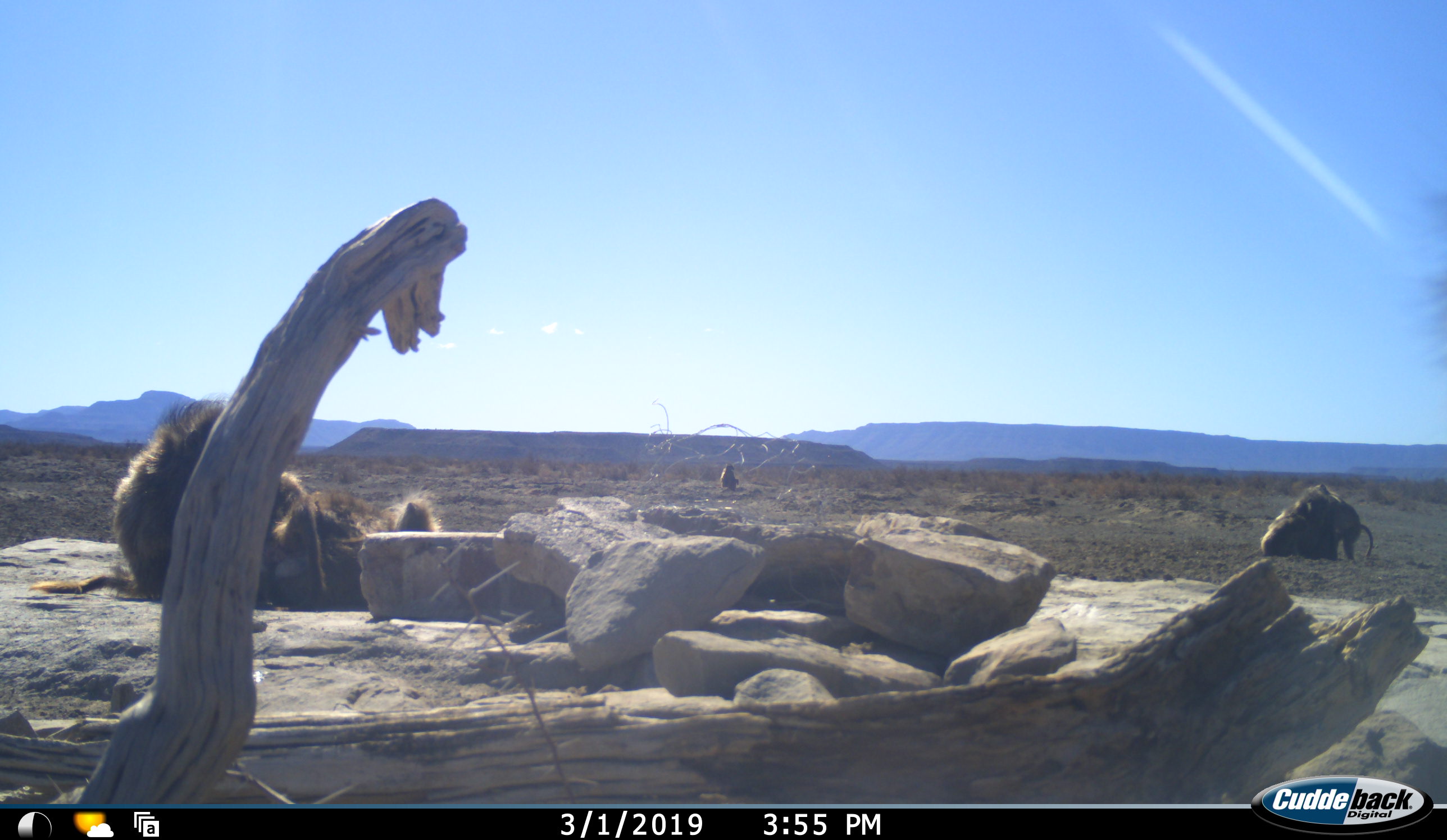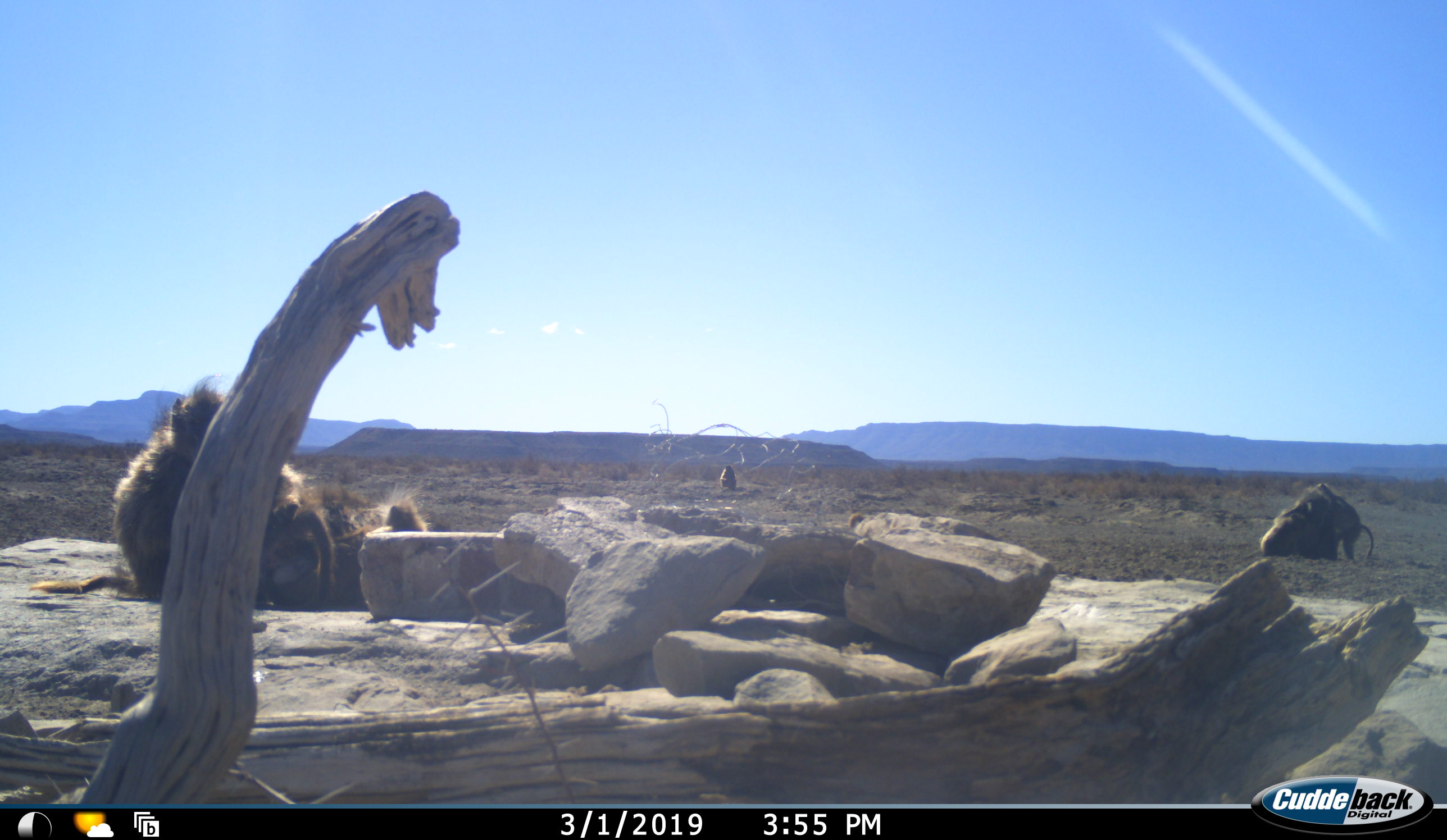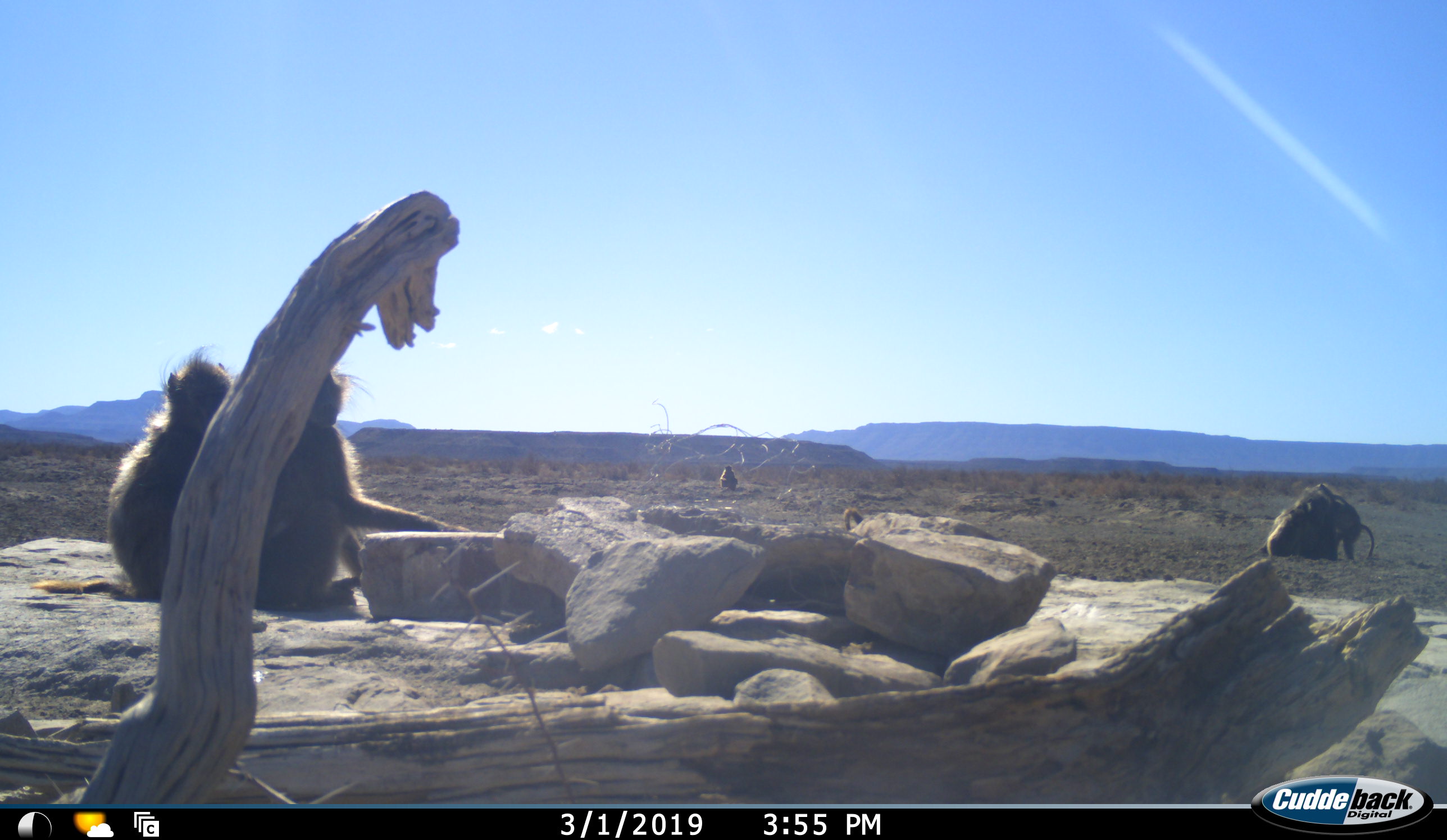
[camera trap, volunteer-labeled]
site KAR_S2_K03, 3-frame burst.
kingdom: Animalia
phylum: Chordata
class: Mammalia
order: Primates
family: Cercopithecidae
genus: Papio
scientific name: Papio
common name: baboon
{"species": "baboon (Papio)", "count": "5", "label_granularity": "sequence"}